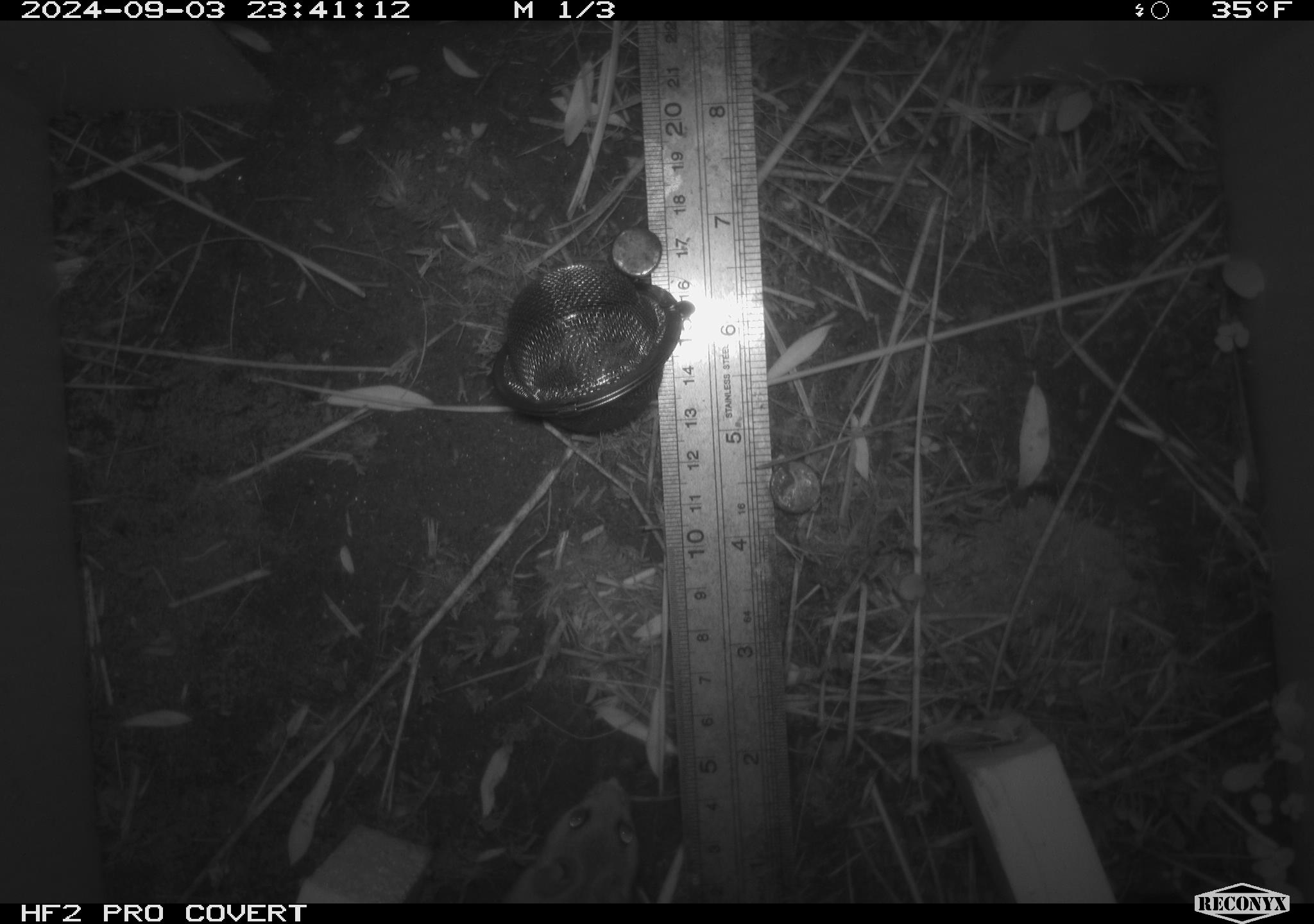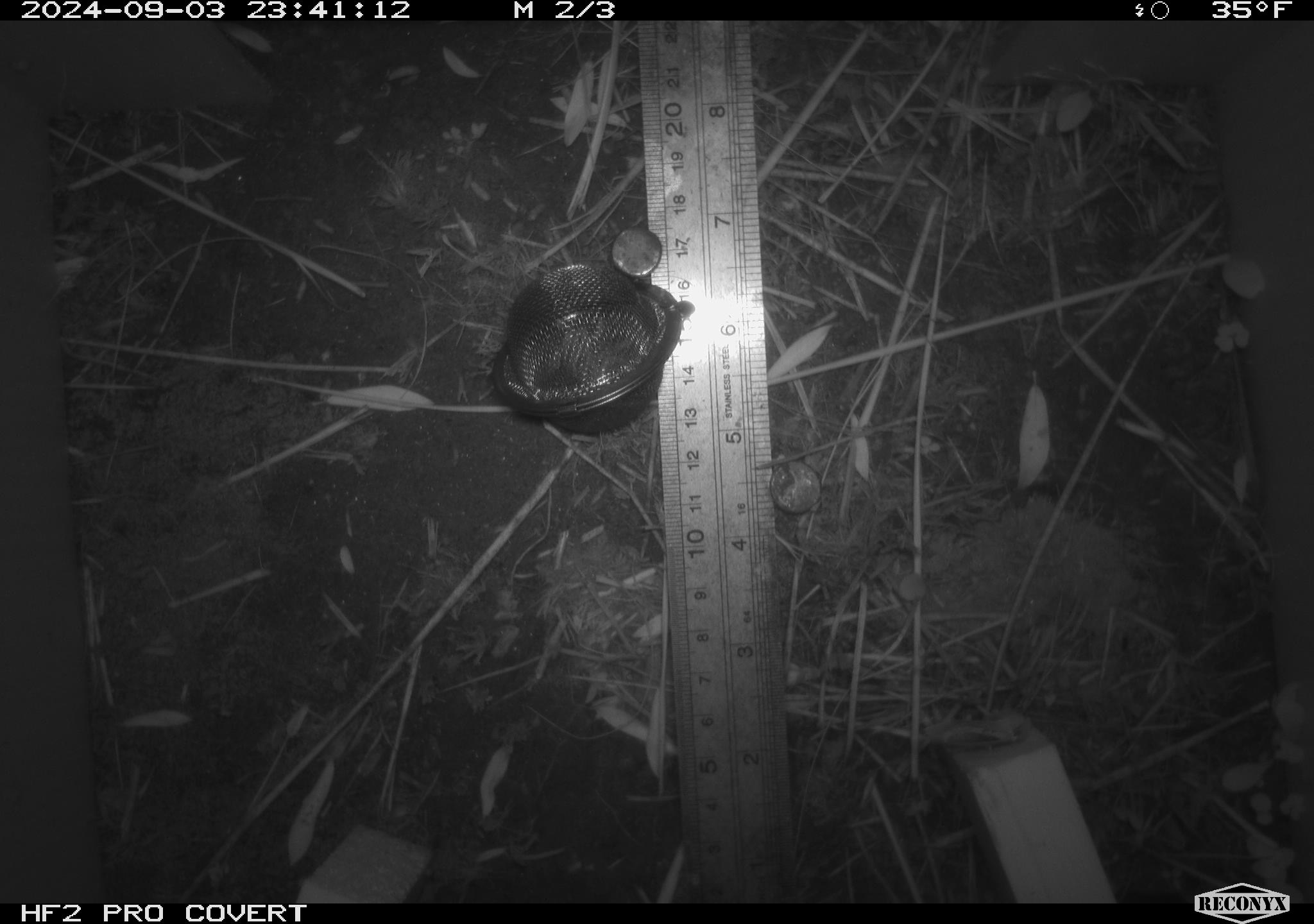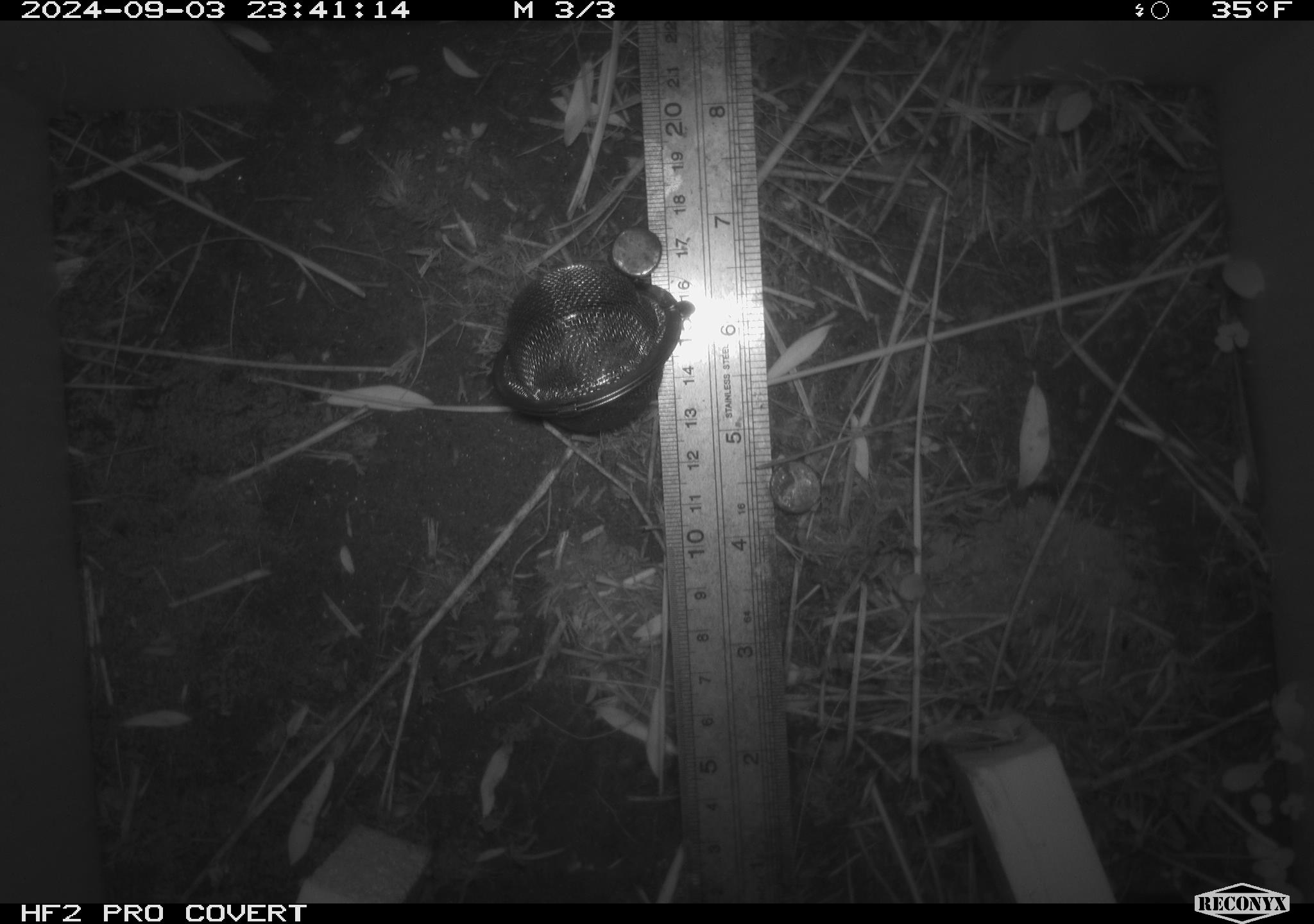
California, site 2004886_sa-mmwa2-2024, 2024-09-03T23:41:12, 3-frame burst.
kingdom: Animalia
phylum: Chordata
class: Mammalia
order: Rodentia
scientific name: Rodentia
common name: mouse species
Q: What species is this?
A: Mouse species (Rodentia).